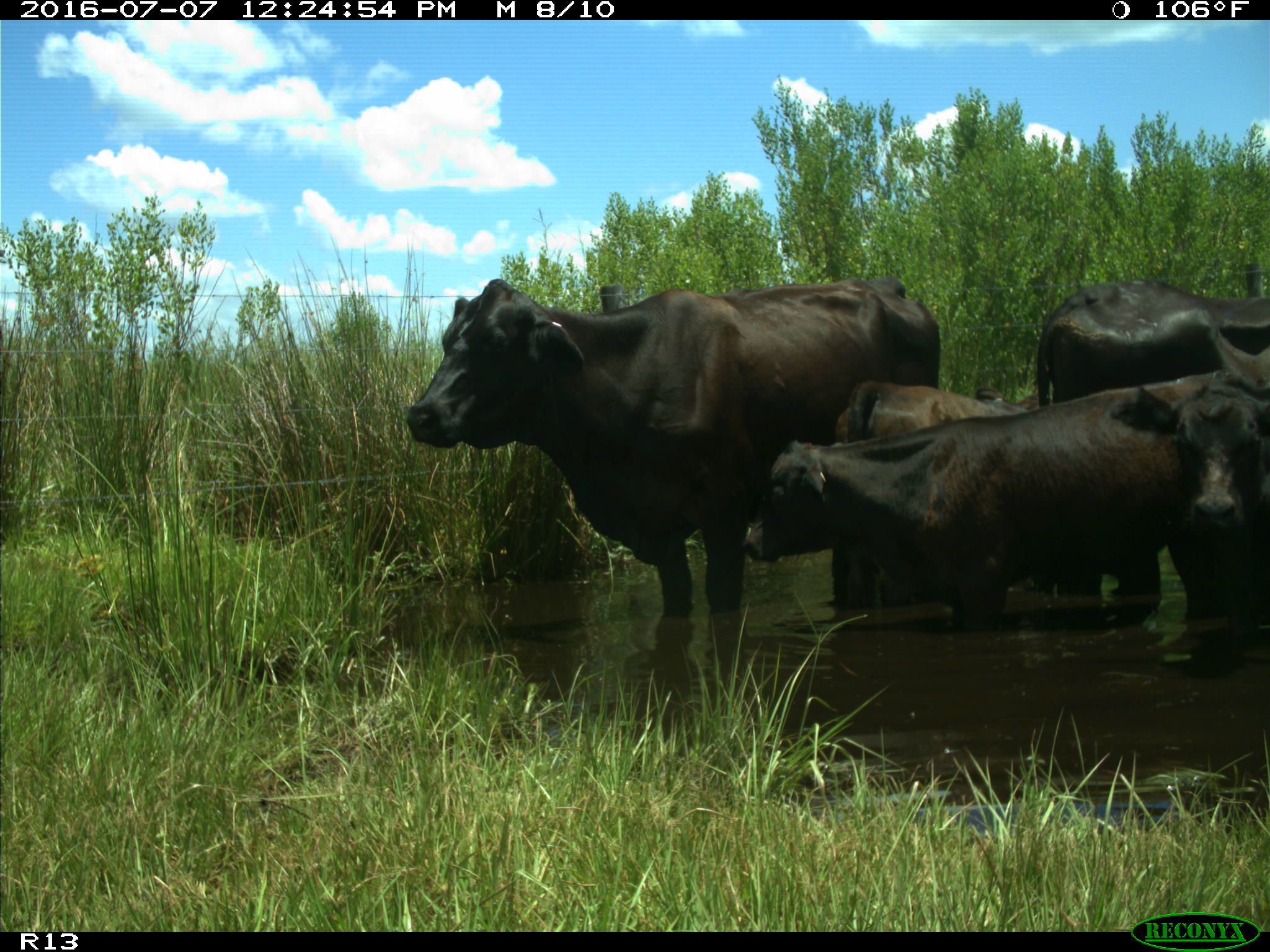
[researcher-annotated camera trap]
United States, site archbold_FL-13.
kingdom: Animalia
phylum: Chordata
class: Mammalia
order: Artiodactyla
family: Bovidae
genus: Bos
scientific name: Bos taurus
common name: domestic cow